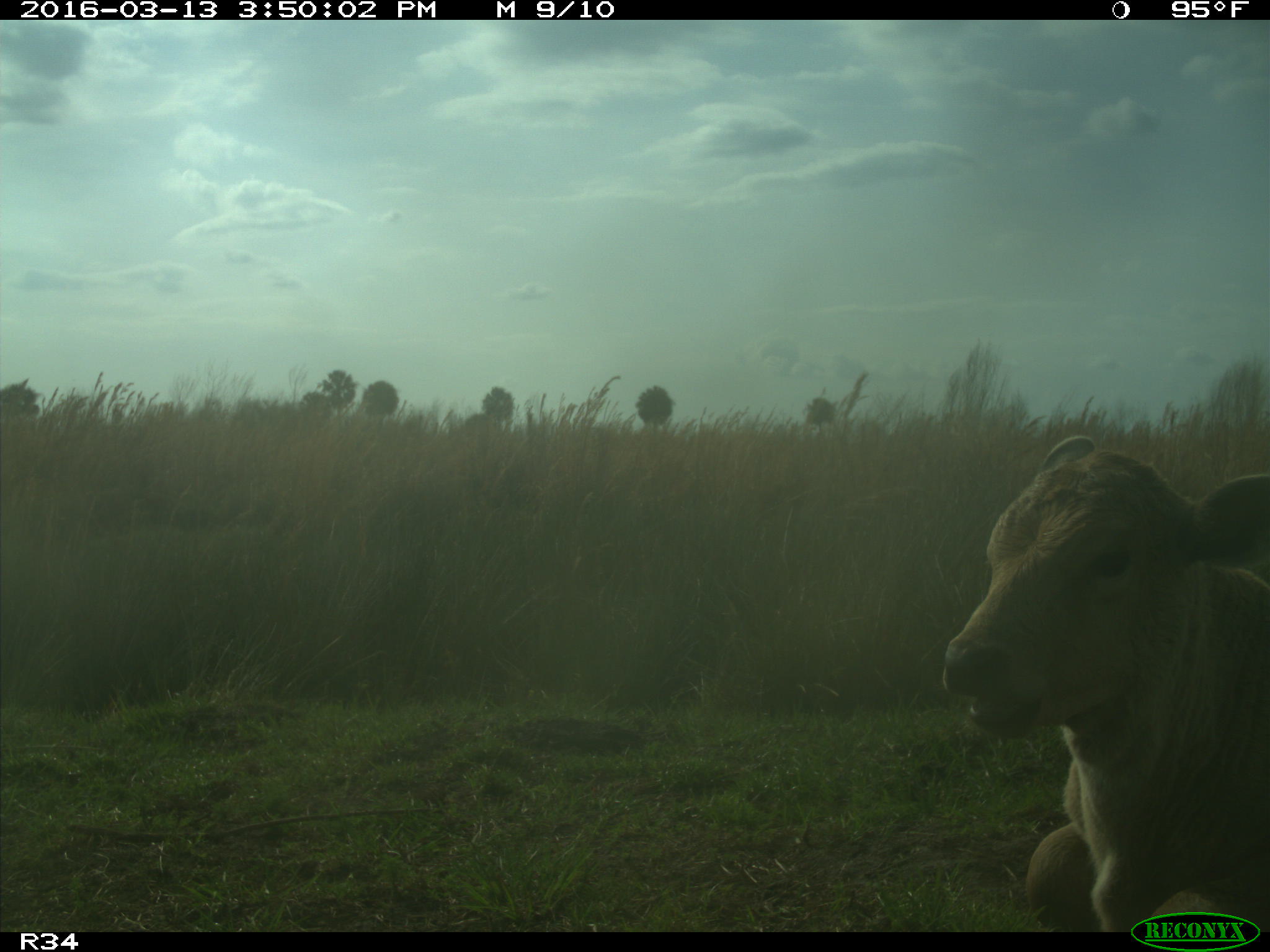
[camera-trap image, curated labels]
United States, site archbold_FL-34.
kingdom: Animalia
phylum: Chordata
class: Mammalia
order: Artiodactyla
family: Bovidae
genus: Bos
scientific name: Bos taurus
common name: domestic cow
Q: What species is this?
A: Bos taurus (domestic cow).